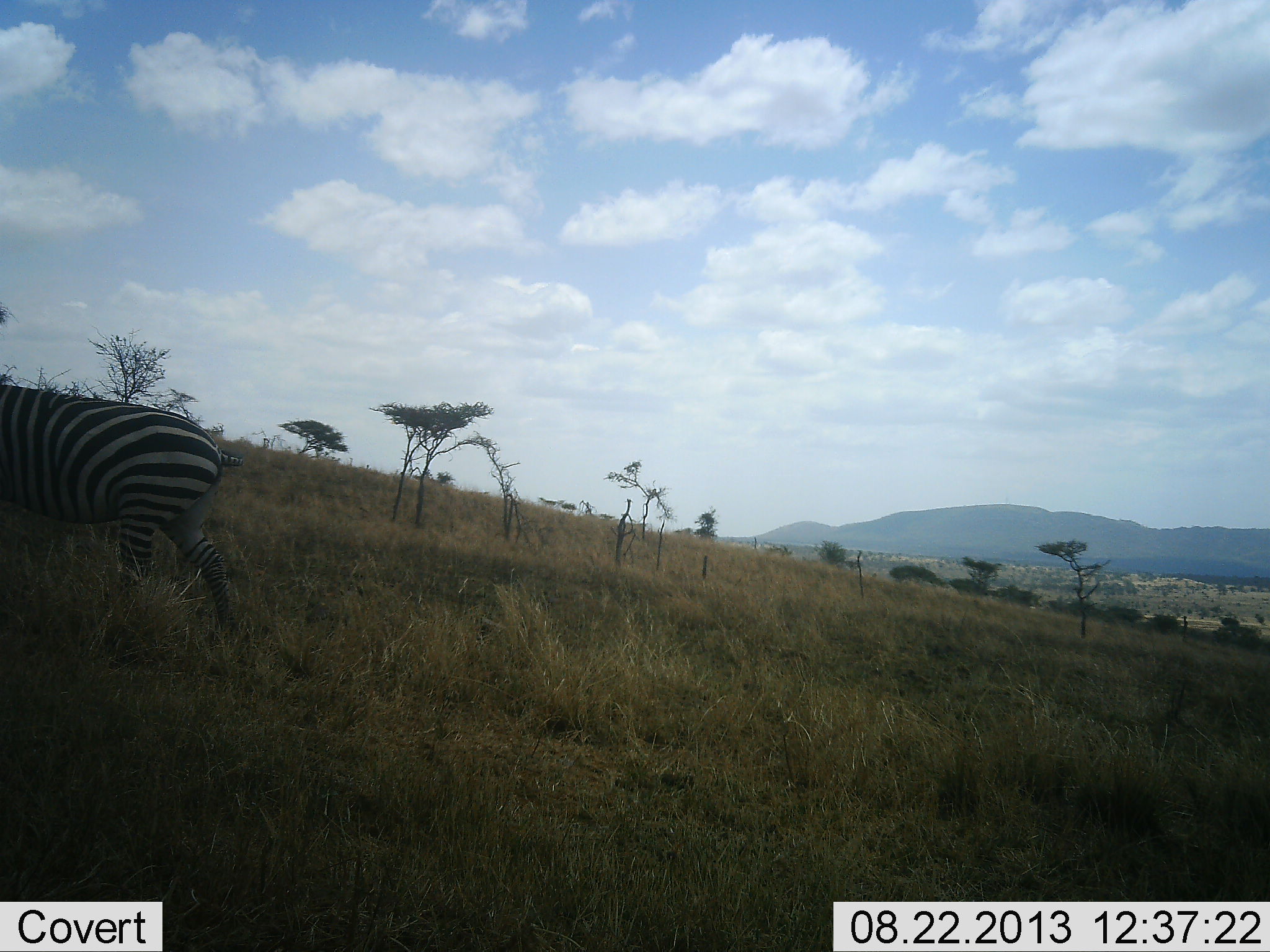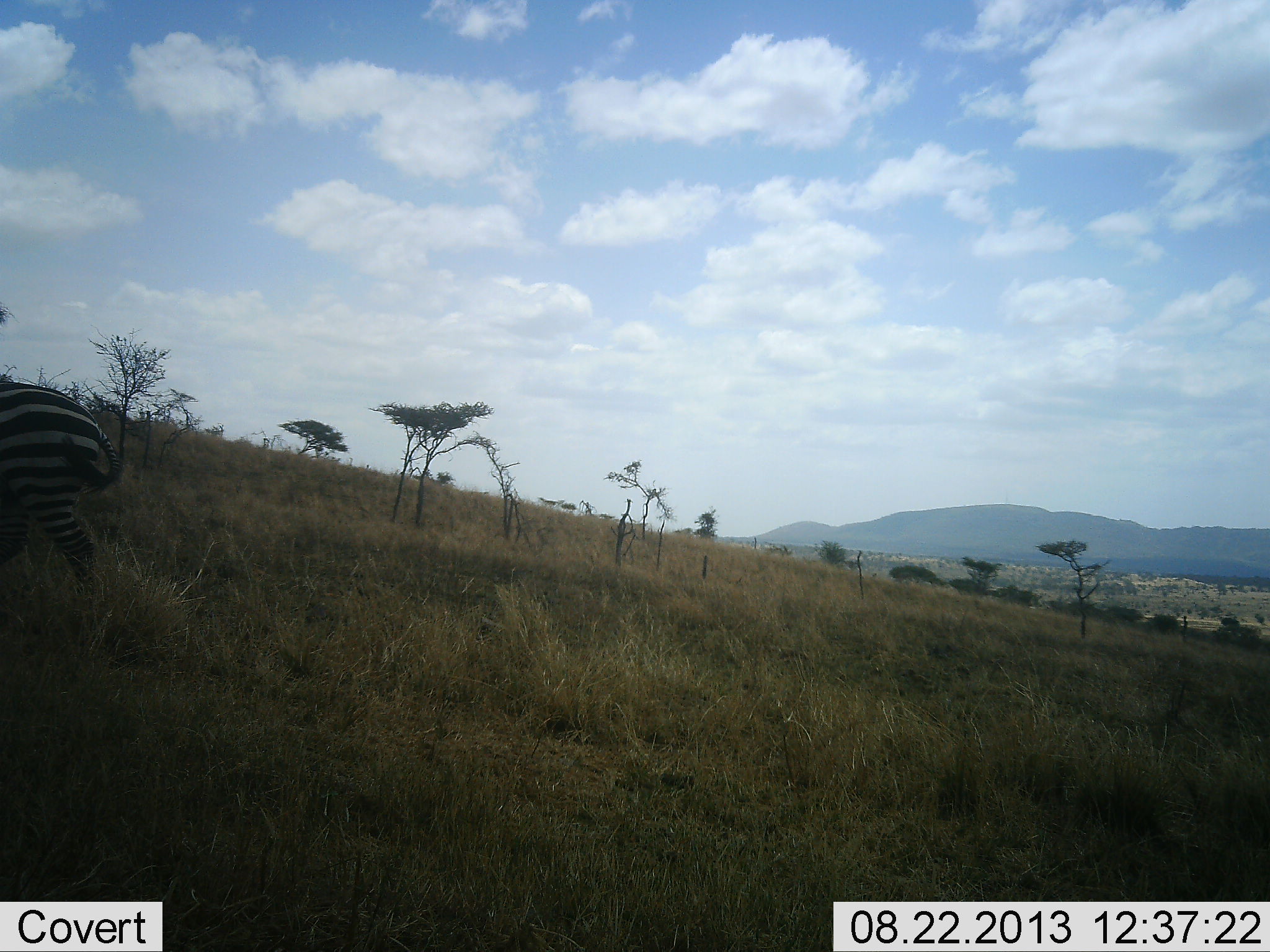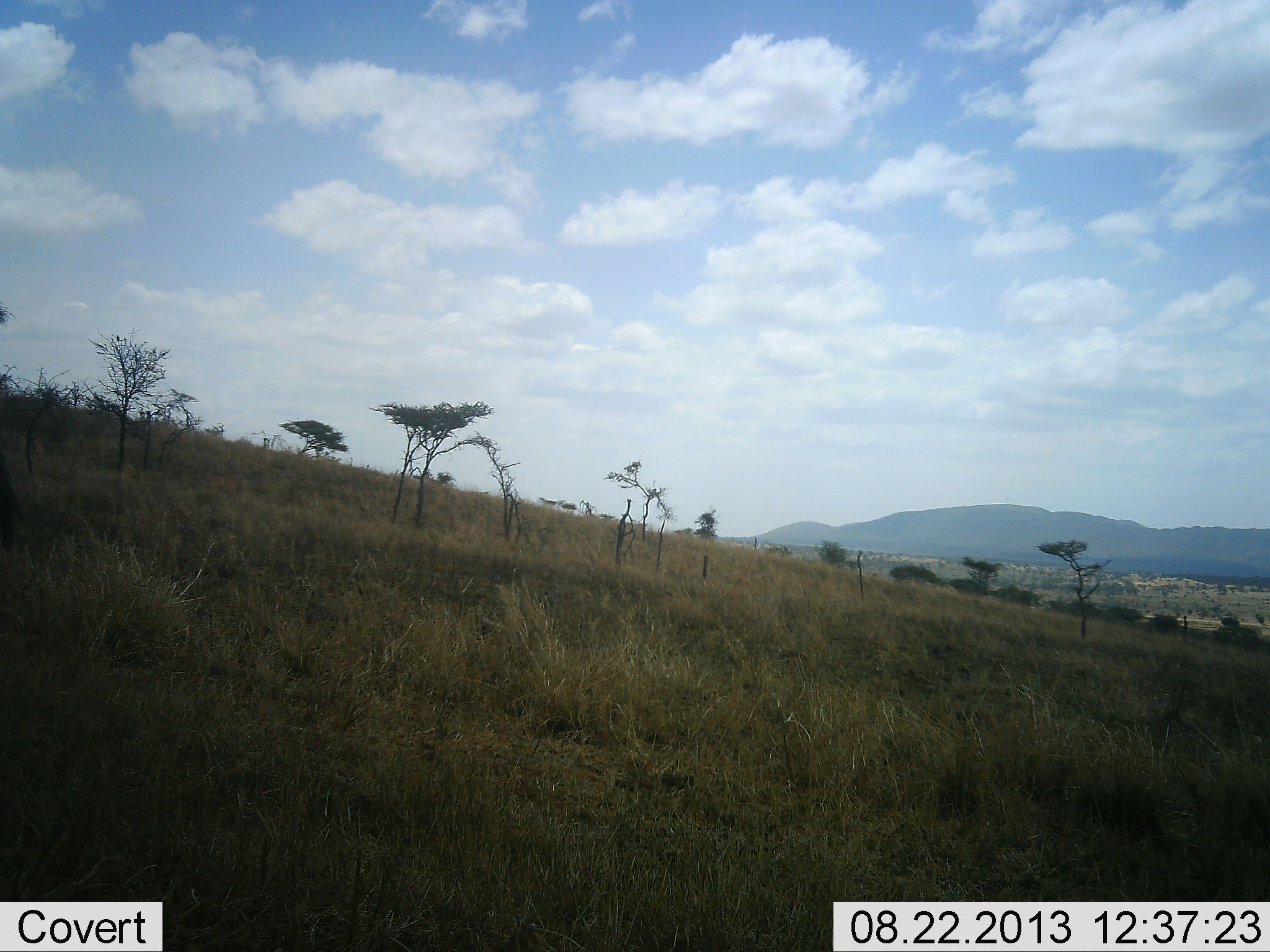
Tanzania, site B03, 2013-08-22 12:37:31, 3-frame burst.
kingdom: Animalia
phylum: Chordata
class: Mammalia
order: Perissodactyla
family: Equidae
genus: Equus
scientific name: Equus quagga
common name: plains zebra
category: zebra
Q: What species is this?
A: Zebra (plains zebra) (Equus quagga).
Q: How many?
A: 1.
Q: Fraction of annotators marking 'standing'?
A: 5%.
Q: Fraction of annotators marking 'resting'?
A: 0%.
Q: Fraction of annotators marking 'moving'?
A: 95%.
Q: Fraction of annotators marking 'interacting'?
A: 0%.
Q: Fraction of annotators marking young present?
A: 0%.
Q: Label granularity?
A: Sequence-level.